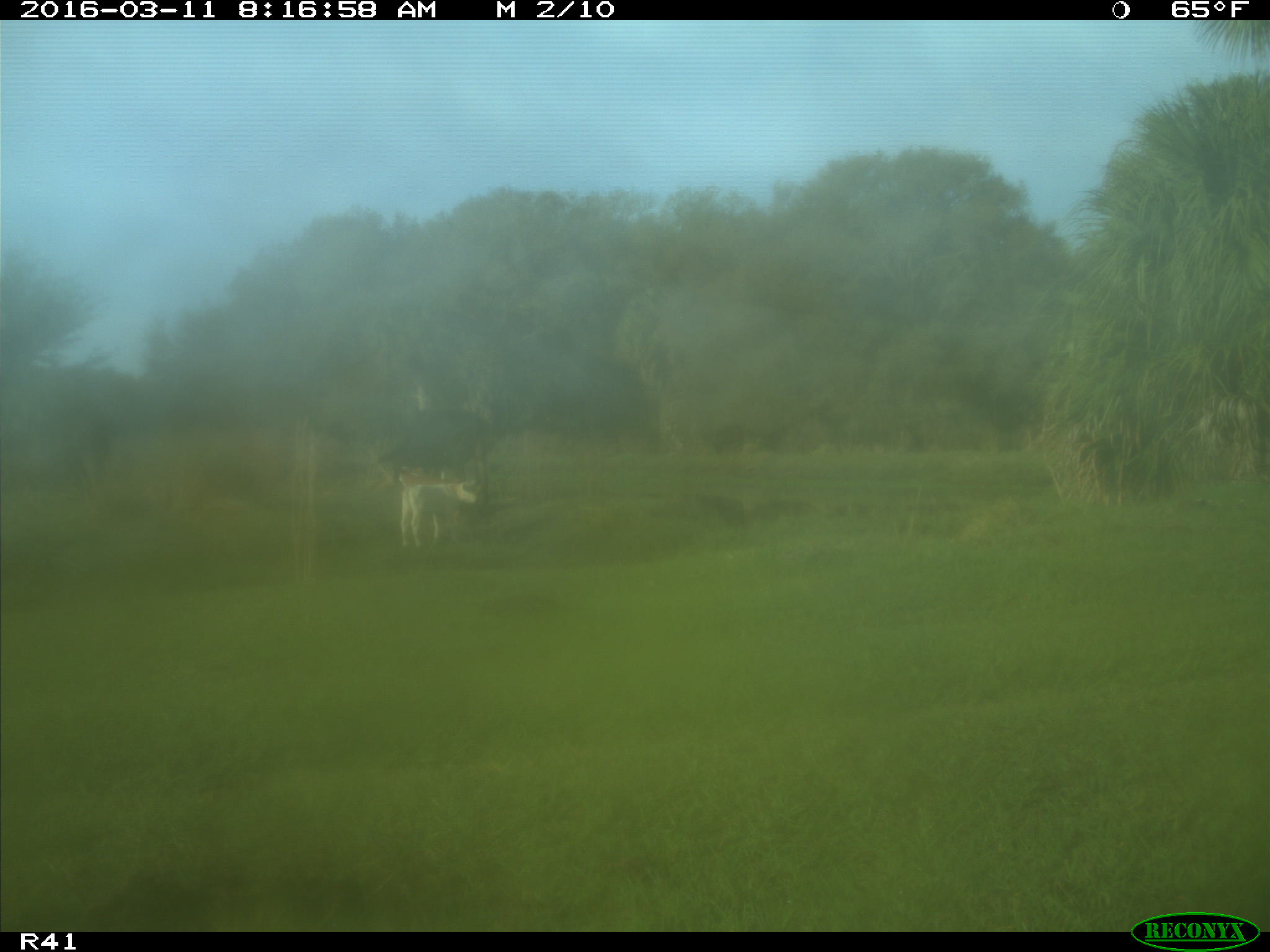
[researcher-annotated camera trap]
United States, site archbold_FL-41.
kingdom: Animalia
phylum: Chordata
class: Mammalia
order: Artiodactyla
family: Bovidae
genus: Bos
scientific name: Bos taurus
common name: domestic cow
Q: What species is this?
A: Bos taurus (domestic cow).